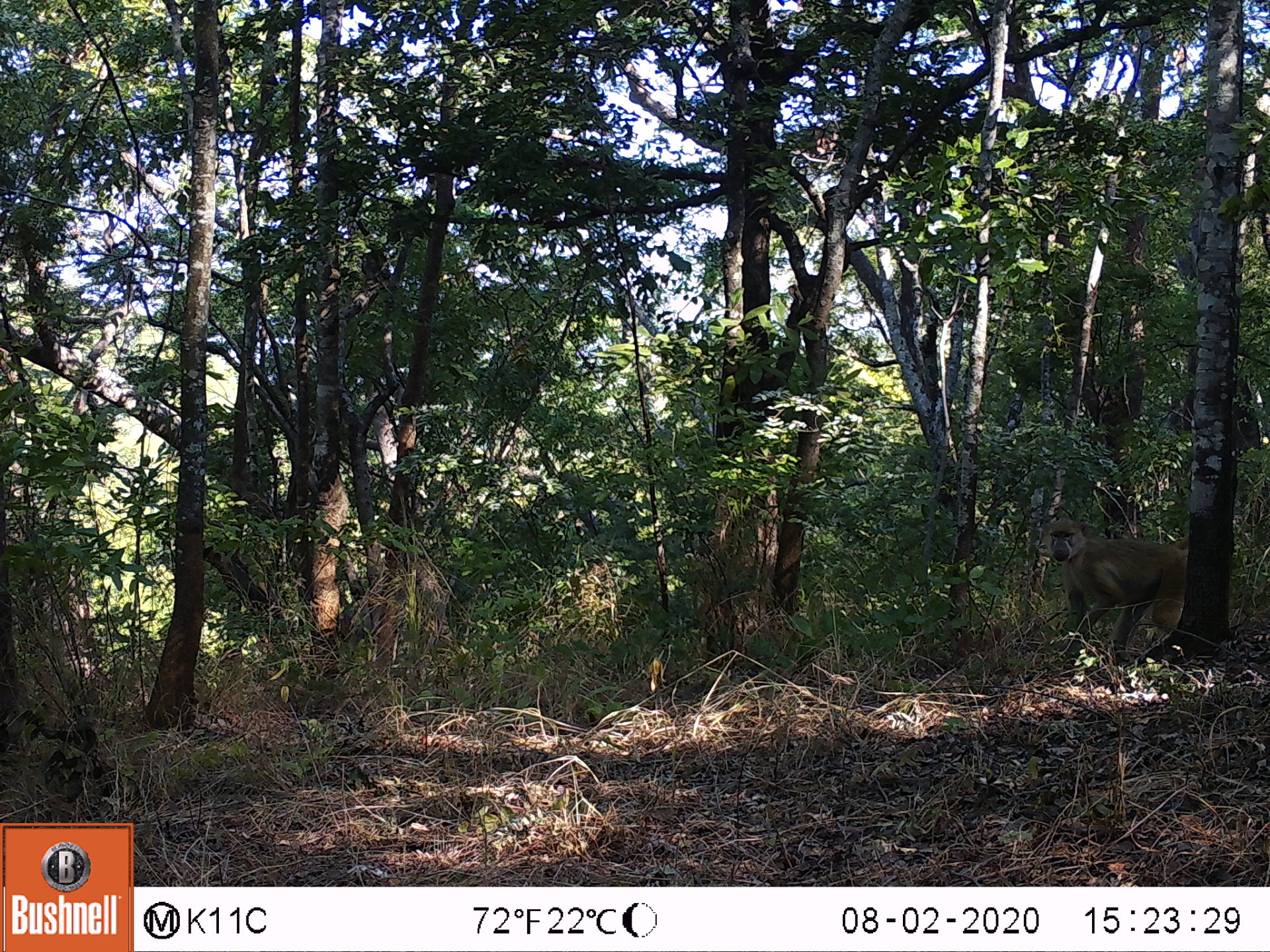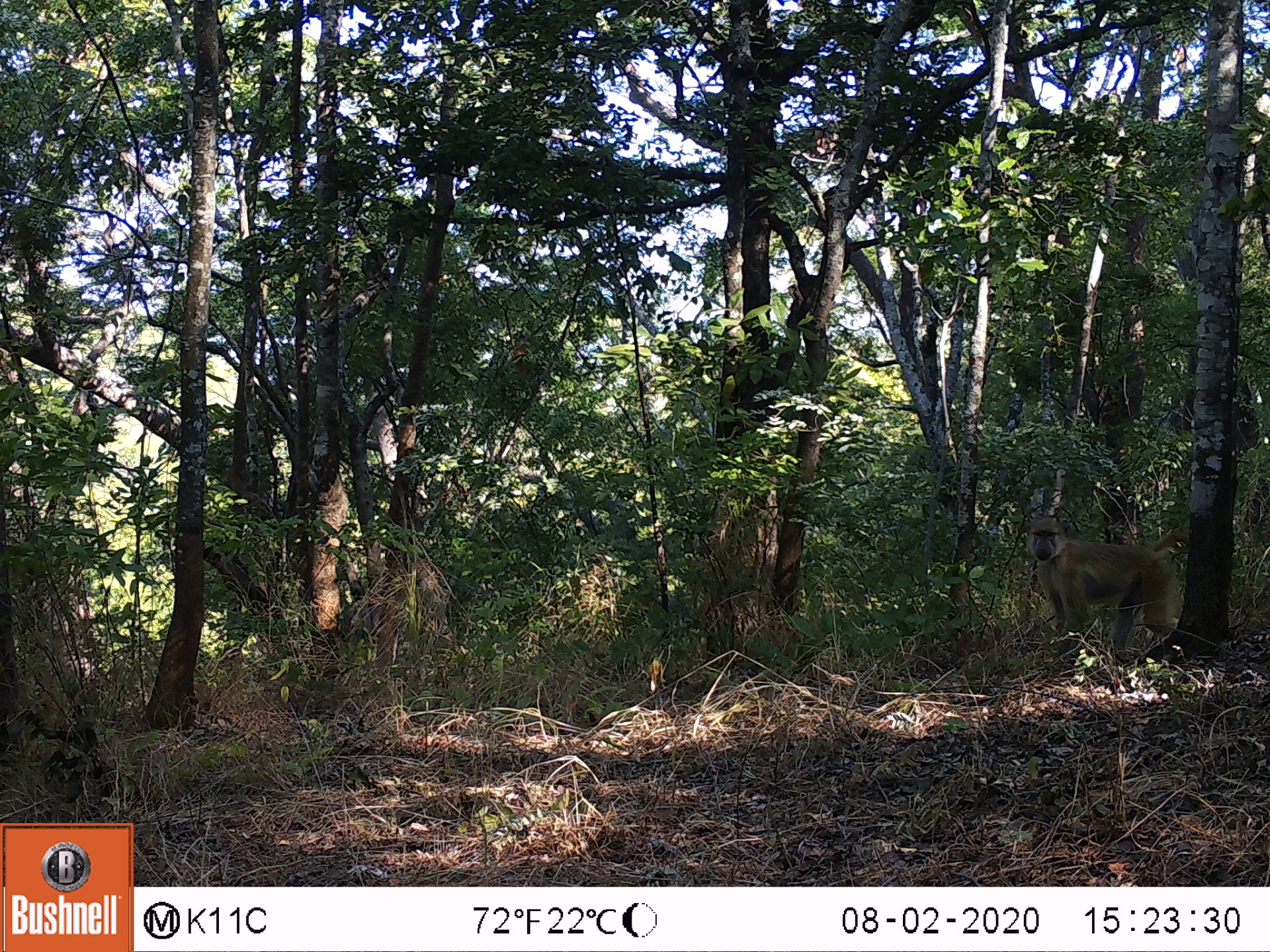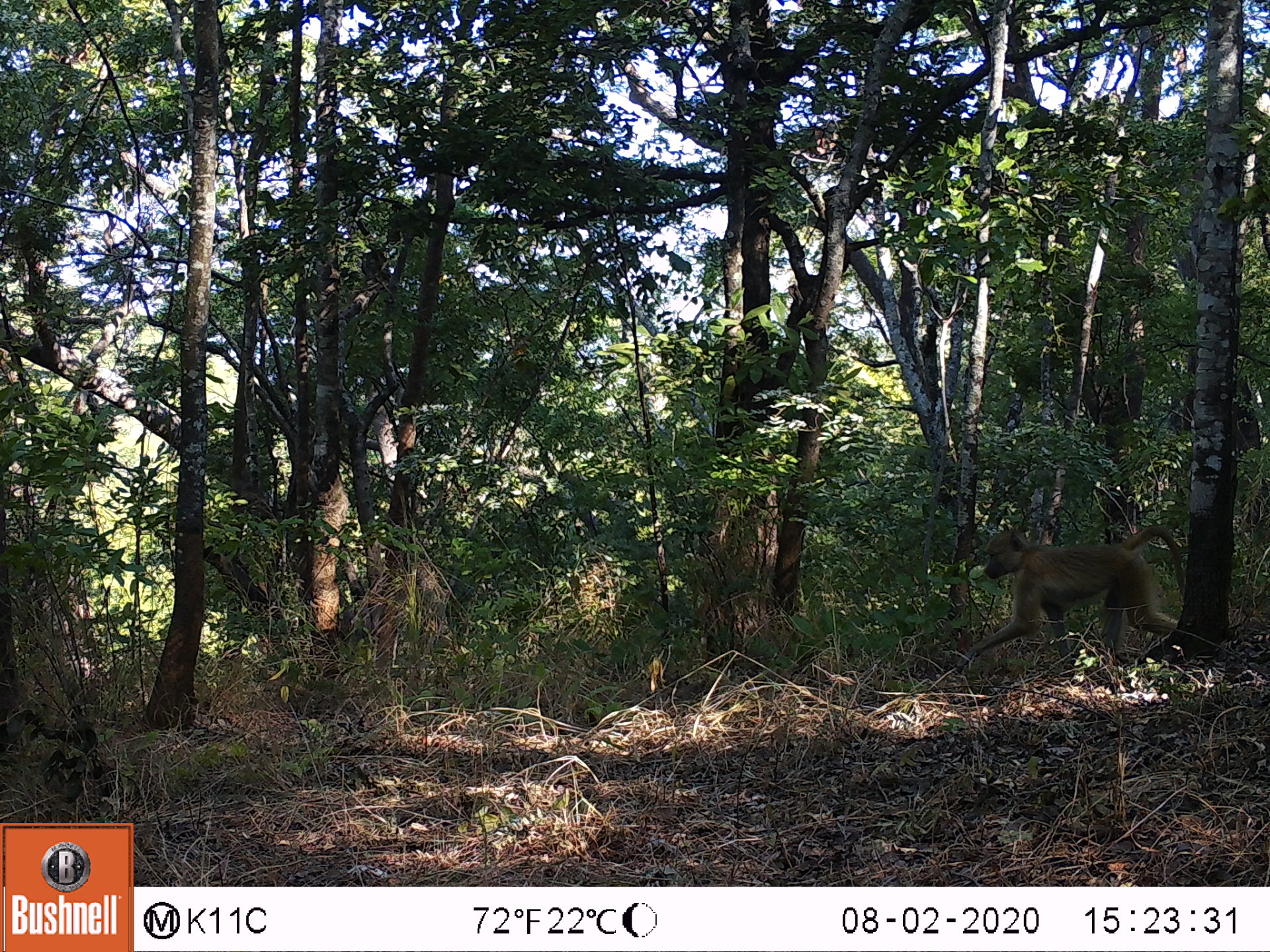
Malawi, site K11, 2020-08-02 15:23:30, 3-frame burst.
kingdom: Animalia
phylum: Chordata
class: Mammalia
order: Primates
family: Cercopithecidae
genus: Papio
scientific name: Papio cynocephalus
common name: yellow baboon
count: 1